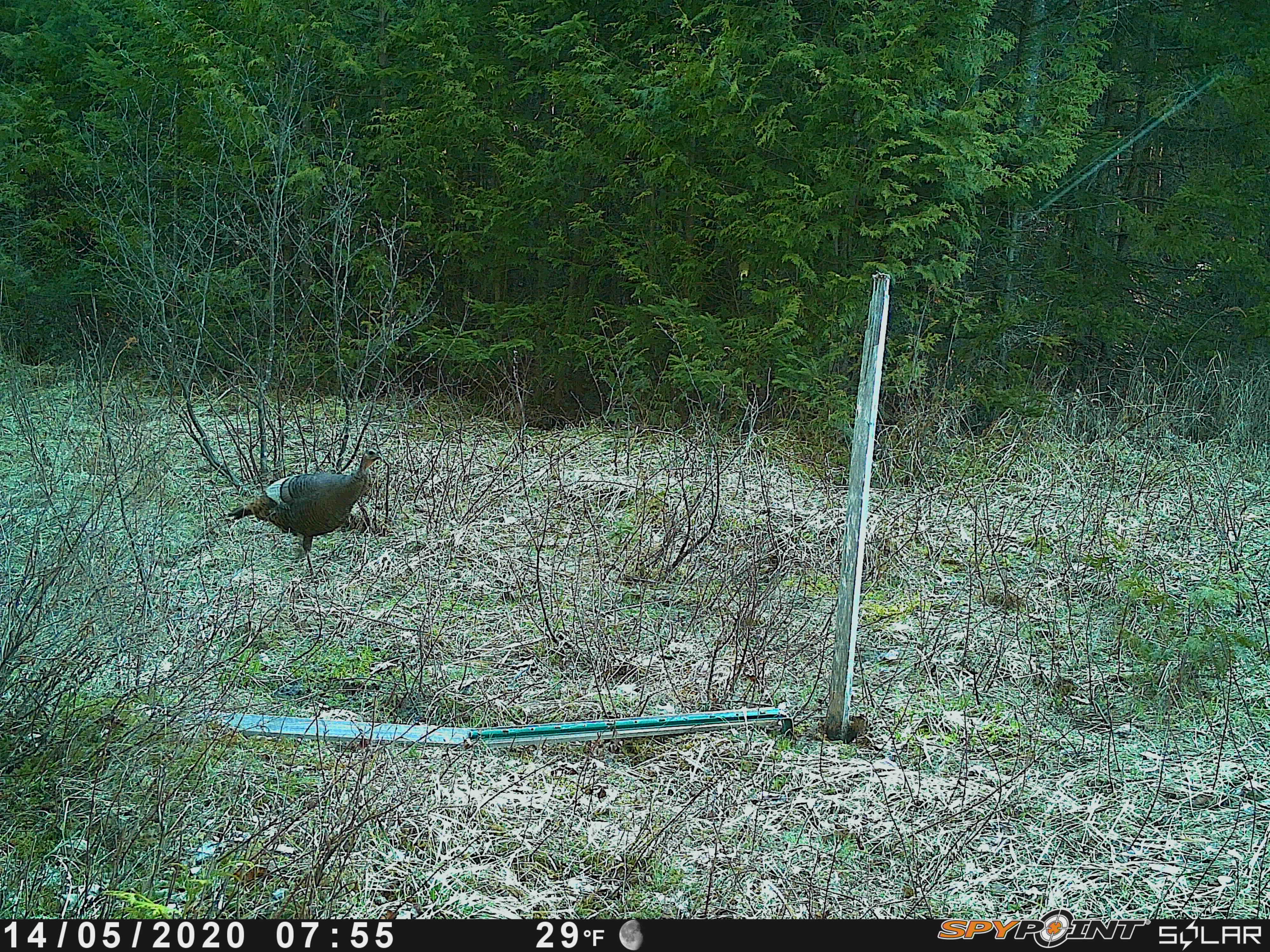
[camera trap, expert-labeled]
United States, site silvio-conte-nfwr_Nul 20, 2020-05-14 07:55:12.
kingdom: Animalia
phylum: Chordata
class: Aves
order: Galliformes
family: Phasianidae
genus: Meleagris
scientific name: Meleagris gallopavo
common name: wild turkey